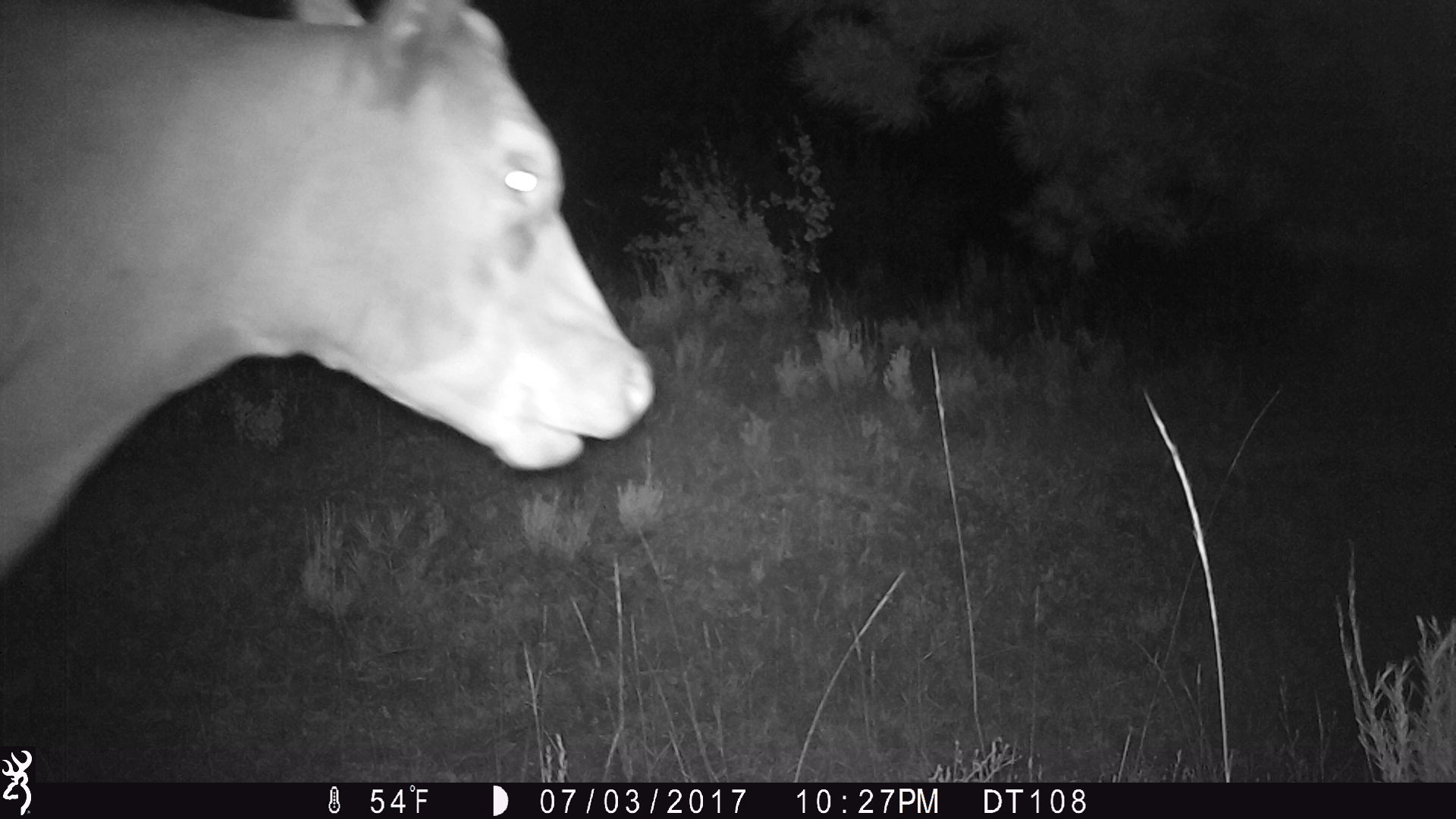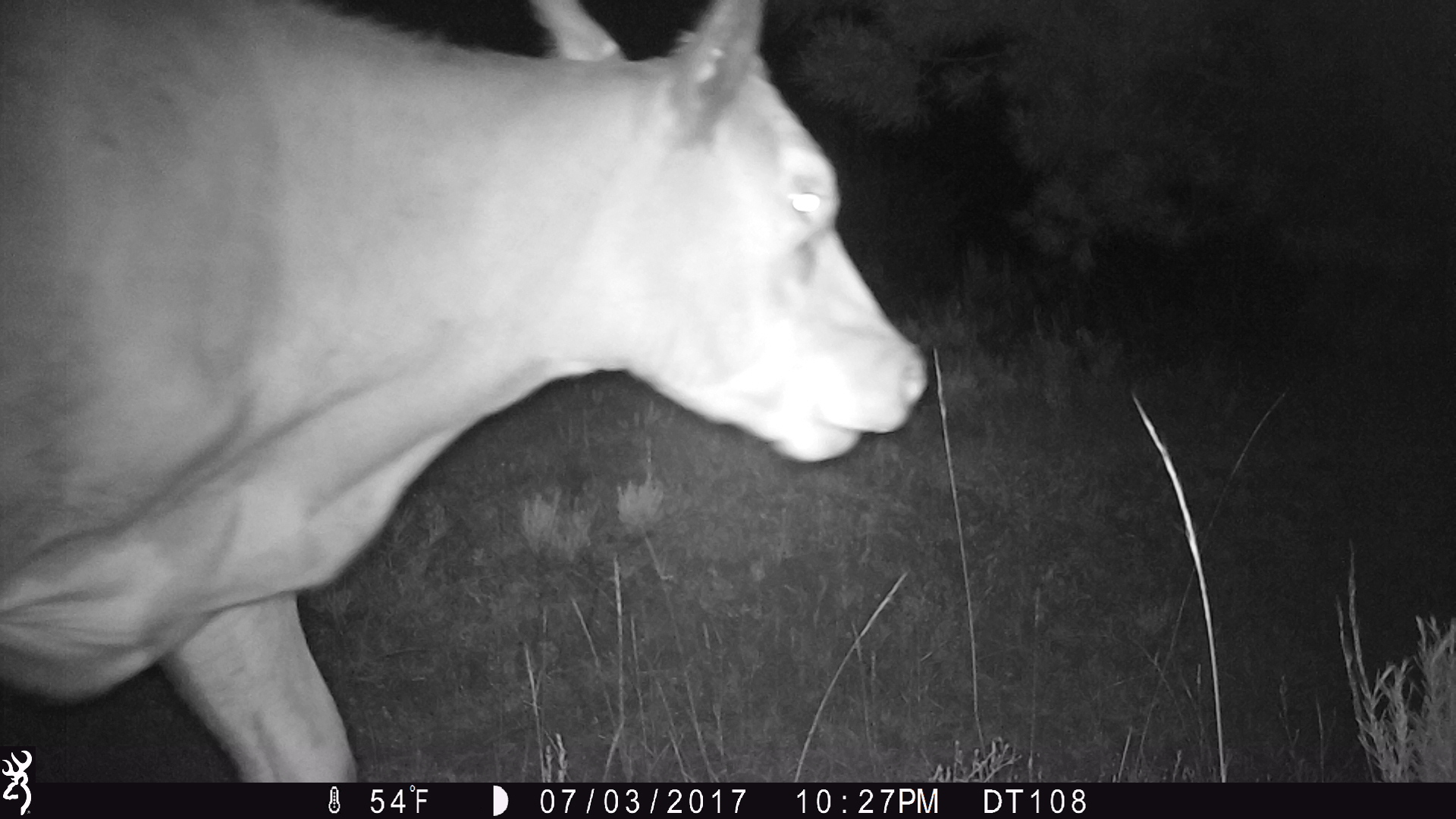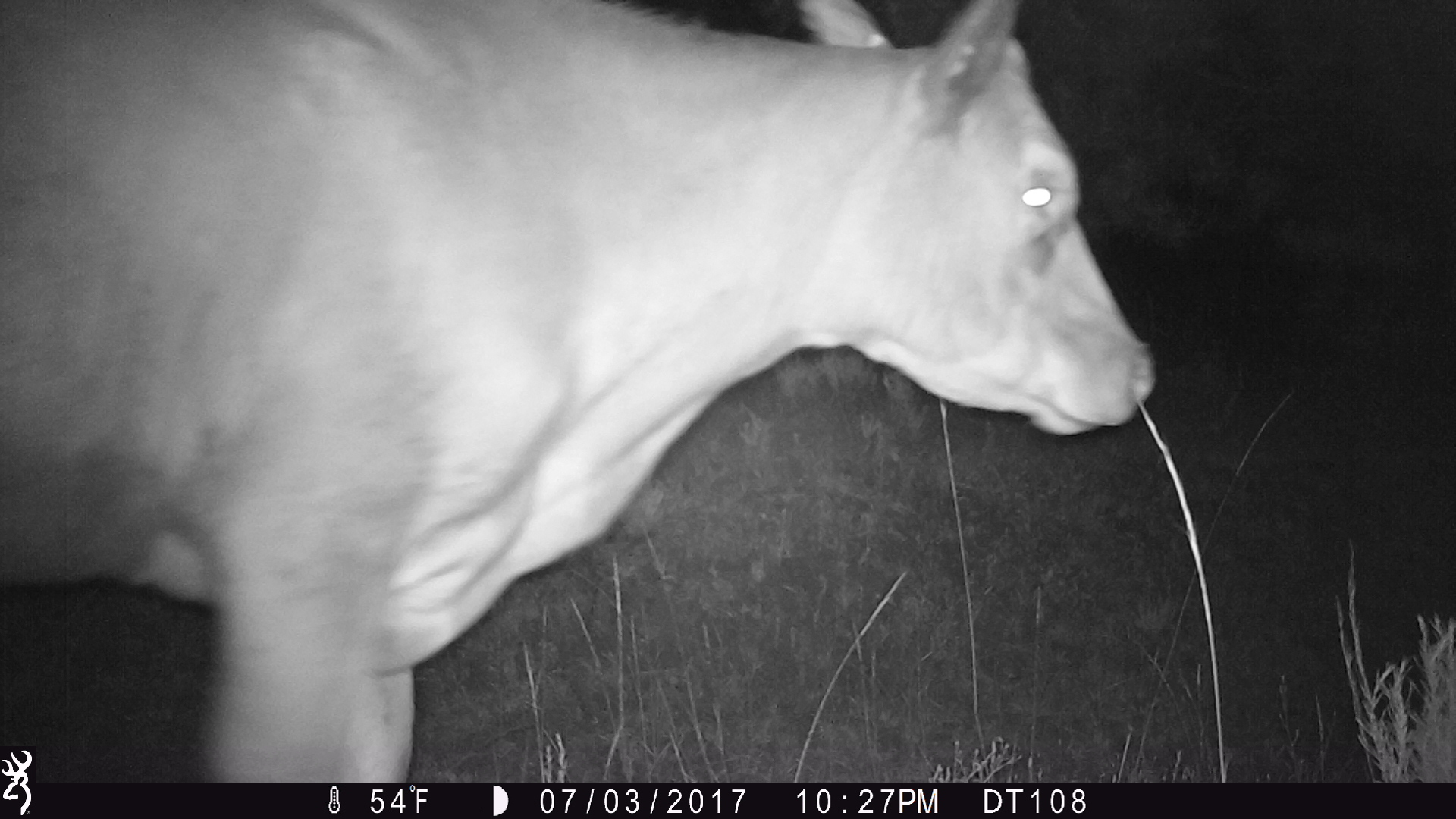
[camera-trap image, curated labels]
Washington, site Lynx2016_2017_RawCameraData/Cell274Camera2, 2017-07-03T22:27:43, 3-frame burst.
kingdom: Animalia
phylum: Chordata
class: Mammalia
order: Artiodactyla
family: Bovidae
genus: Bos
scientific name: Bos taurus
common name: domestic cattle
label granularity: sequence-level